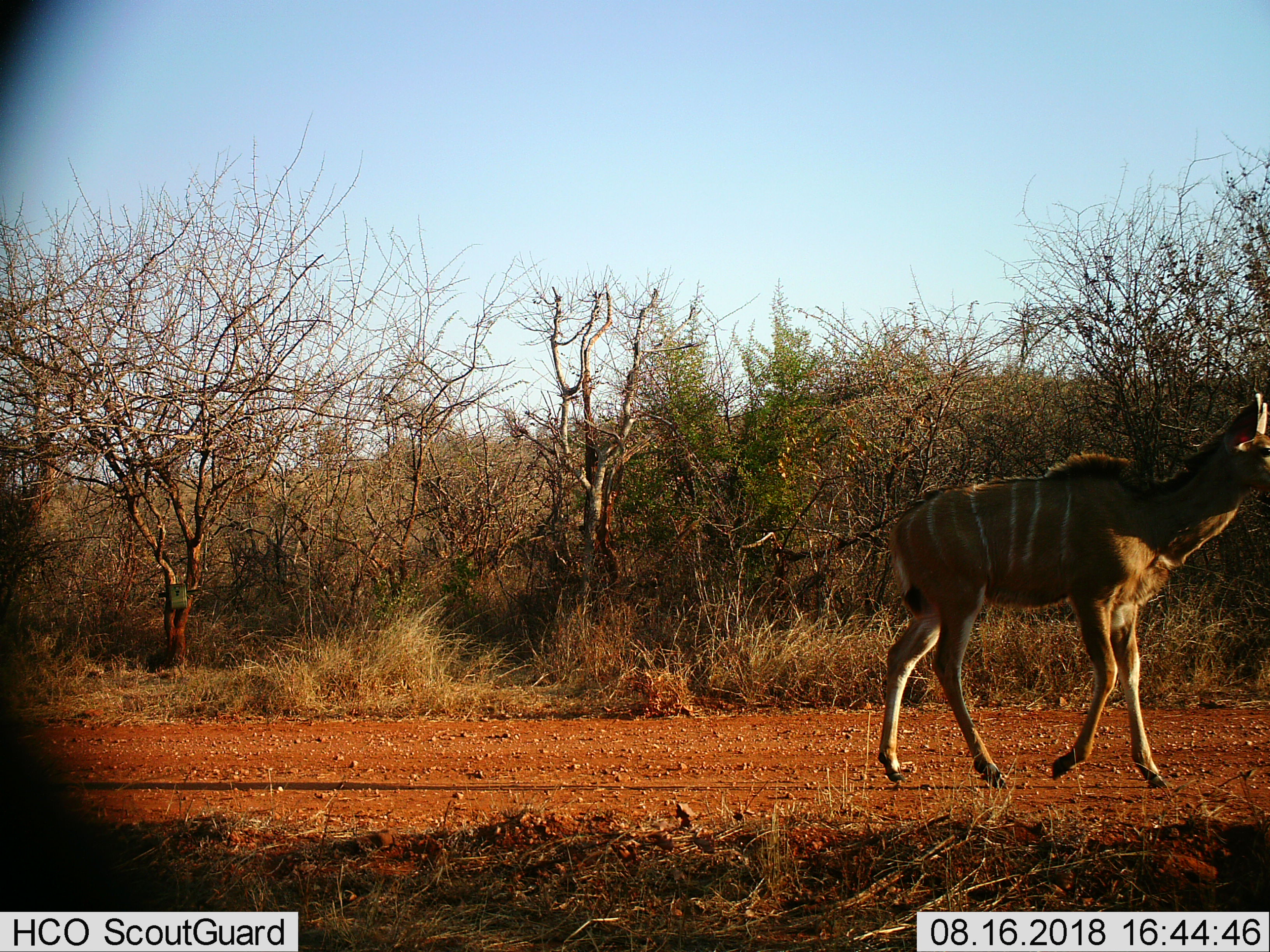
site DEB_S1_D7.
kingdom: Animalia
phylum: Chordata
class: Mammalia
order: Artiodactyla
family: Bovidae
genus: Tragelaphus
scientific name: Tragelaphus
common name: kudu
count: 1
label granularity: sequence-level